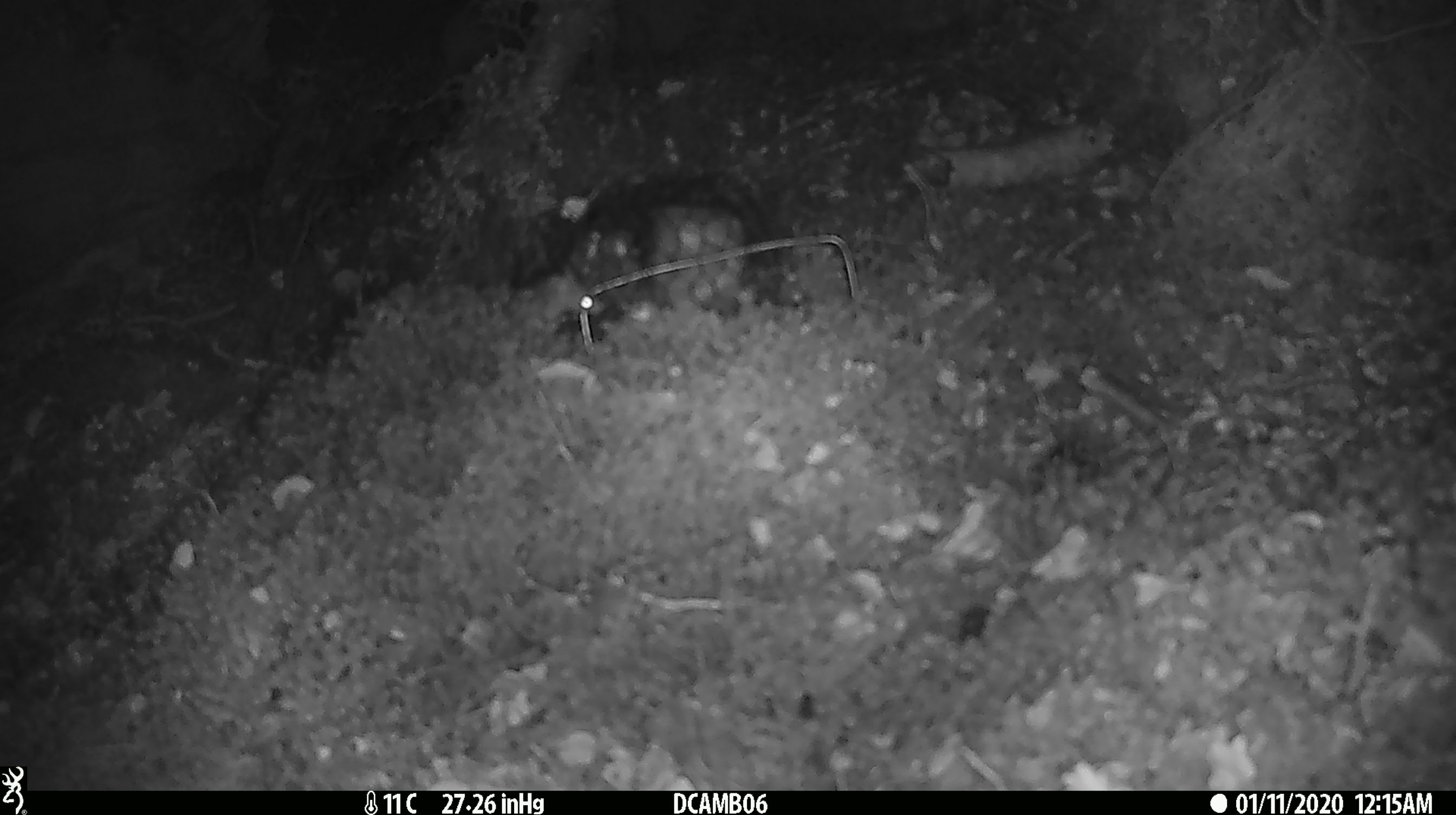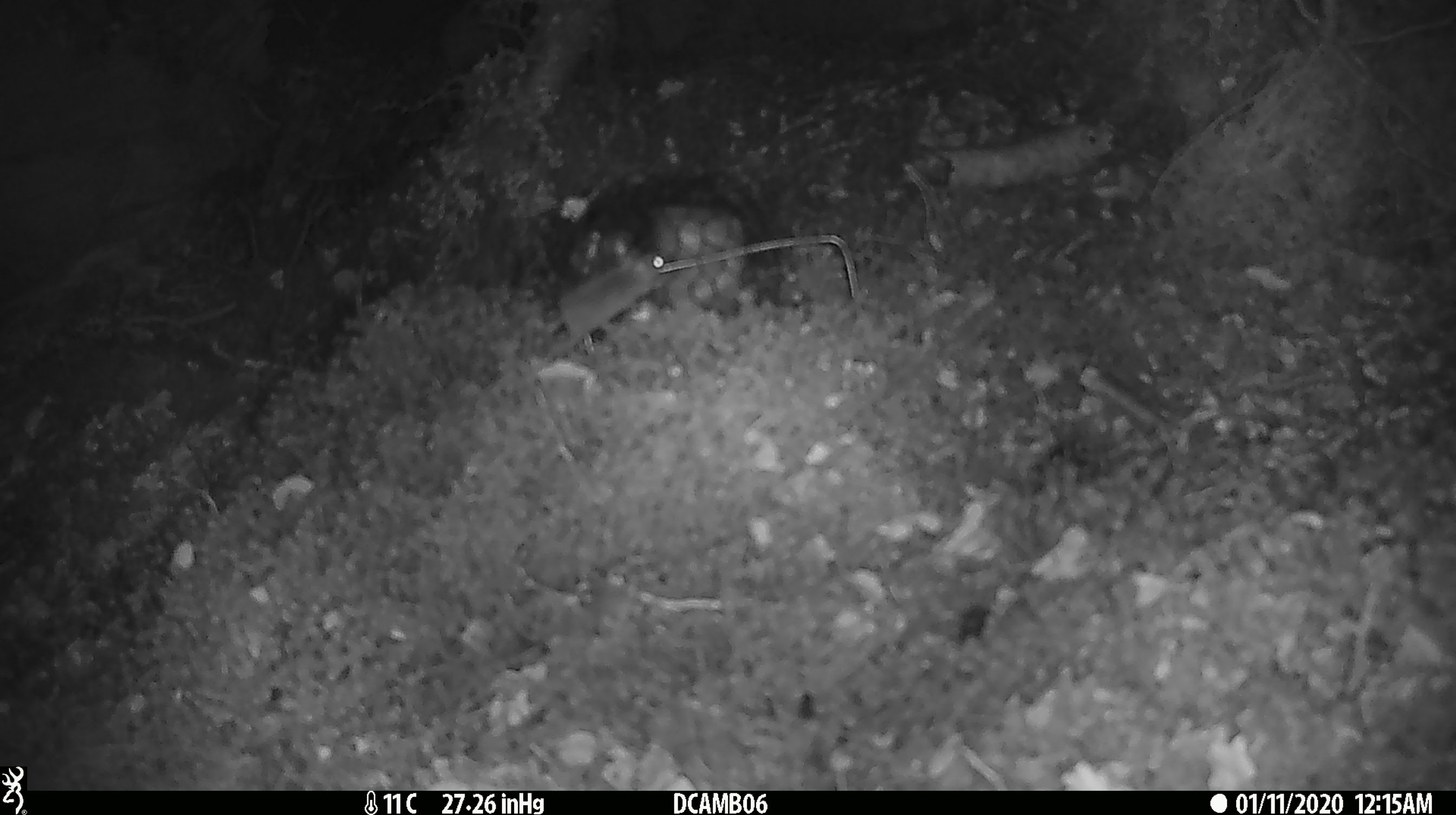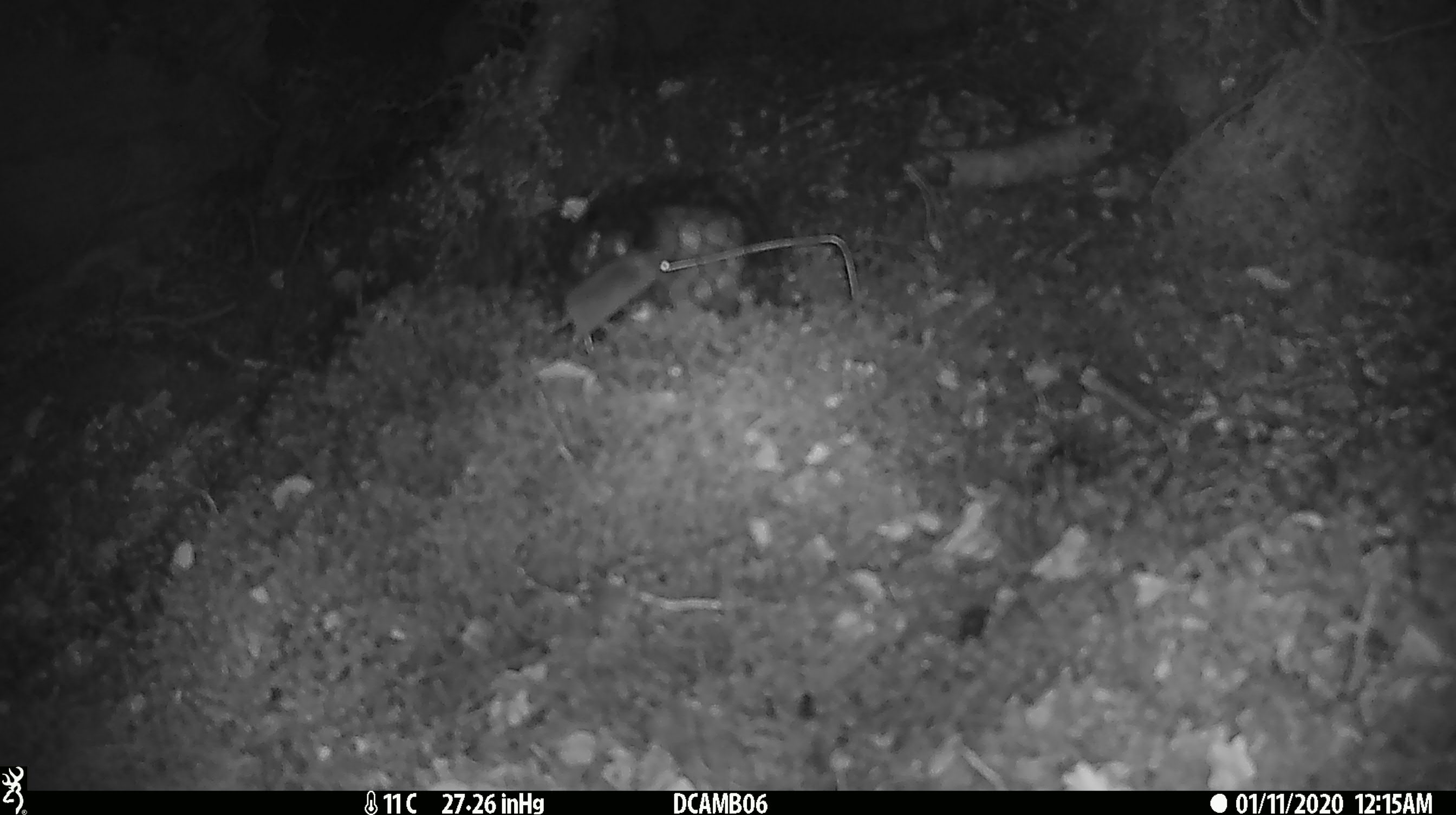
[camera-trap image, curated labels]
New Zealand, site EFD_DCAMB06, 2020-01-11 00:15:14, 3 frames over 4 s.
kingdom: Animalia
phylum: Chordata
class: Mammalia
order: Rodentia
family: Muridae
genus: Mus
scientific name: Mus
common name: mouse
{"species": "mouse (Mus)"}